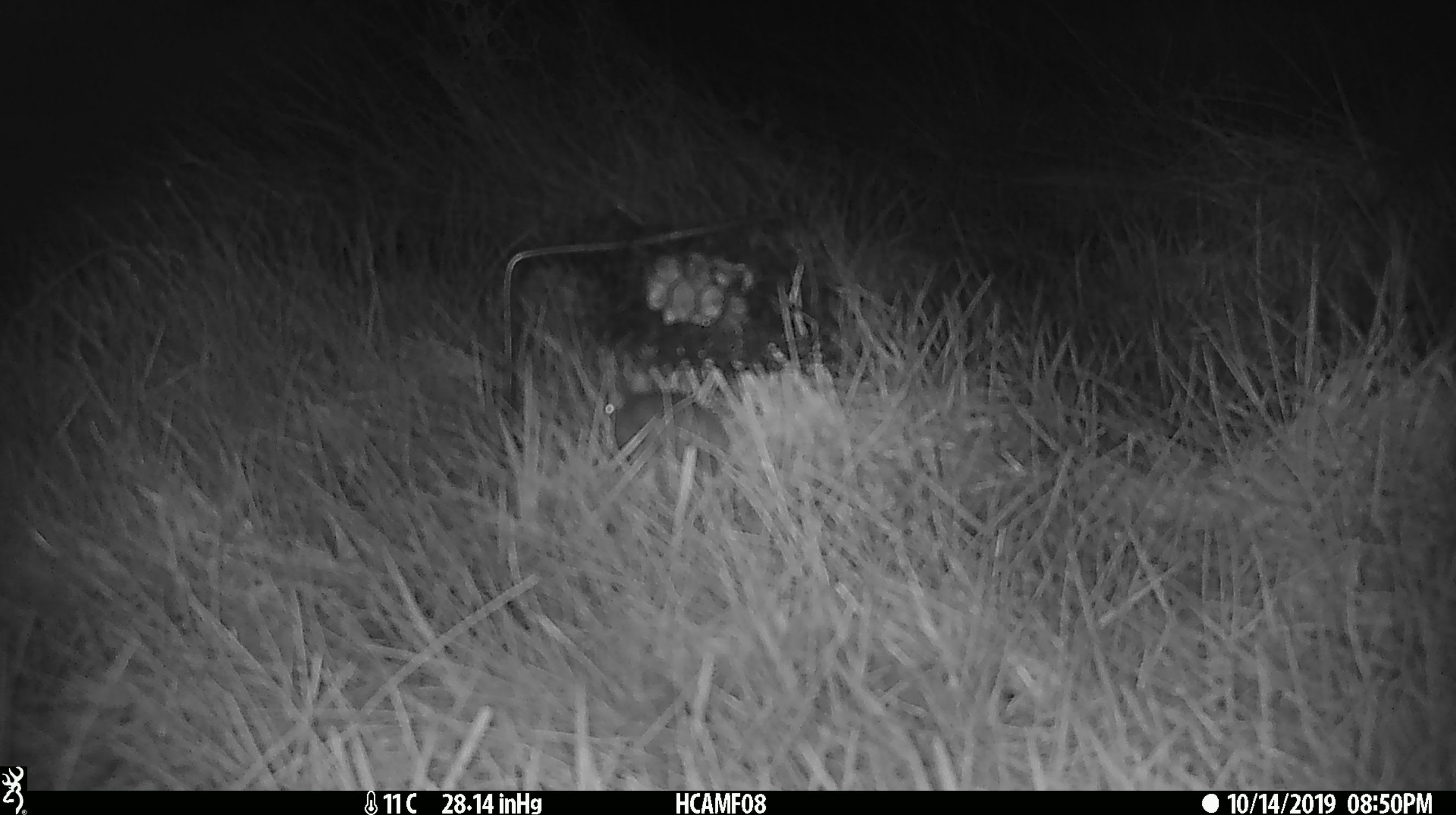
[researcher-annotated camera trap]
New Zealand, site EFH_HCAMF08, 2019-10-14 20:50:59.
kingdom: Animalia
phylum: Chordata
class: Mammalia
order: Rodentia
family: Muridae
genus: Mus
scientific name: Mus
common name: mouse